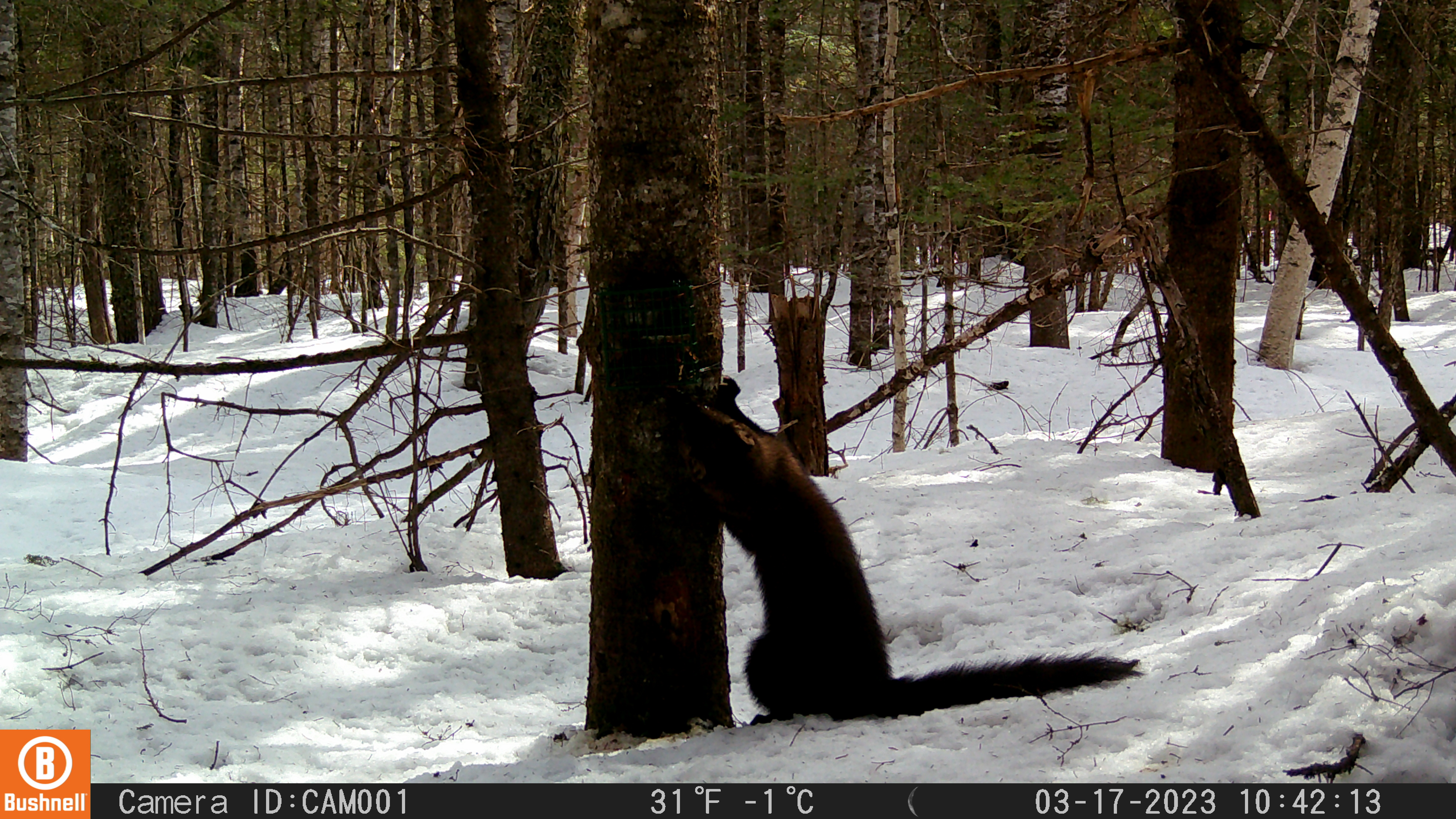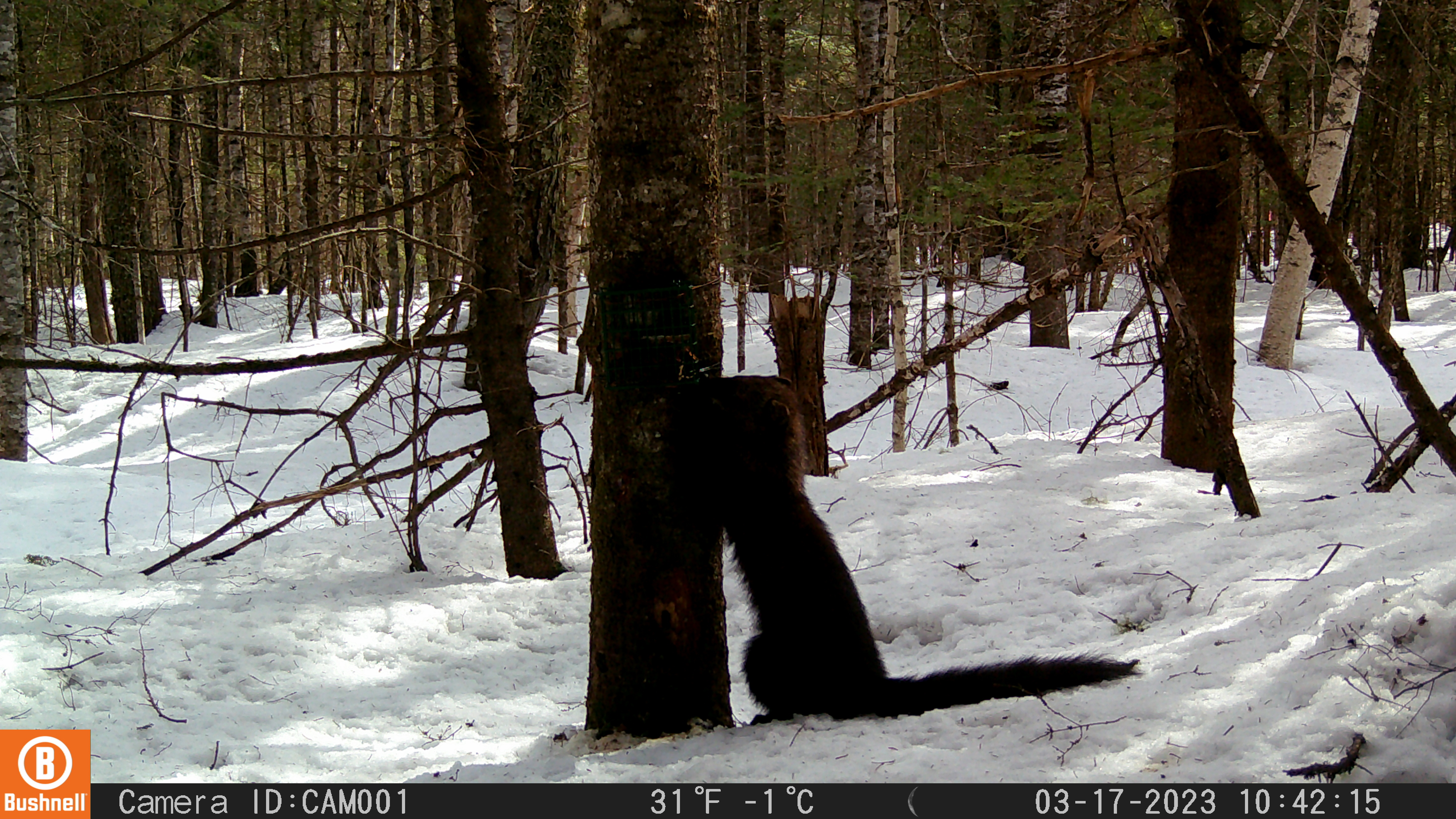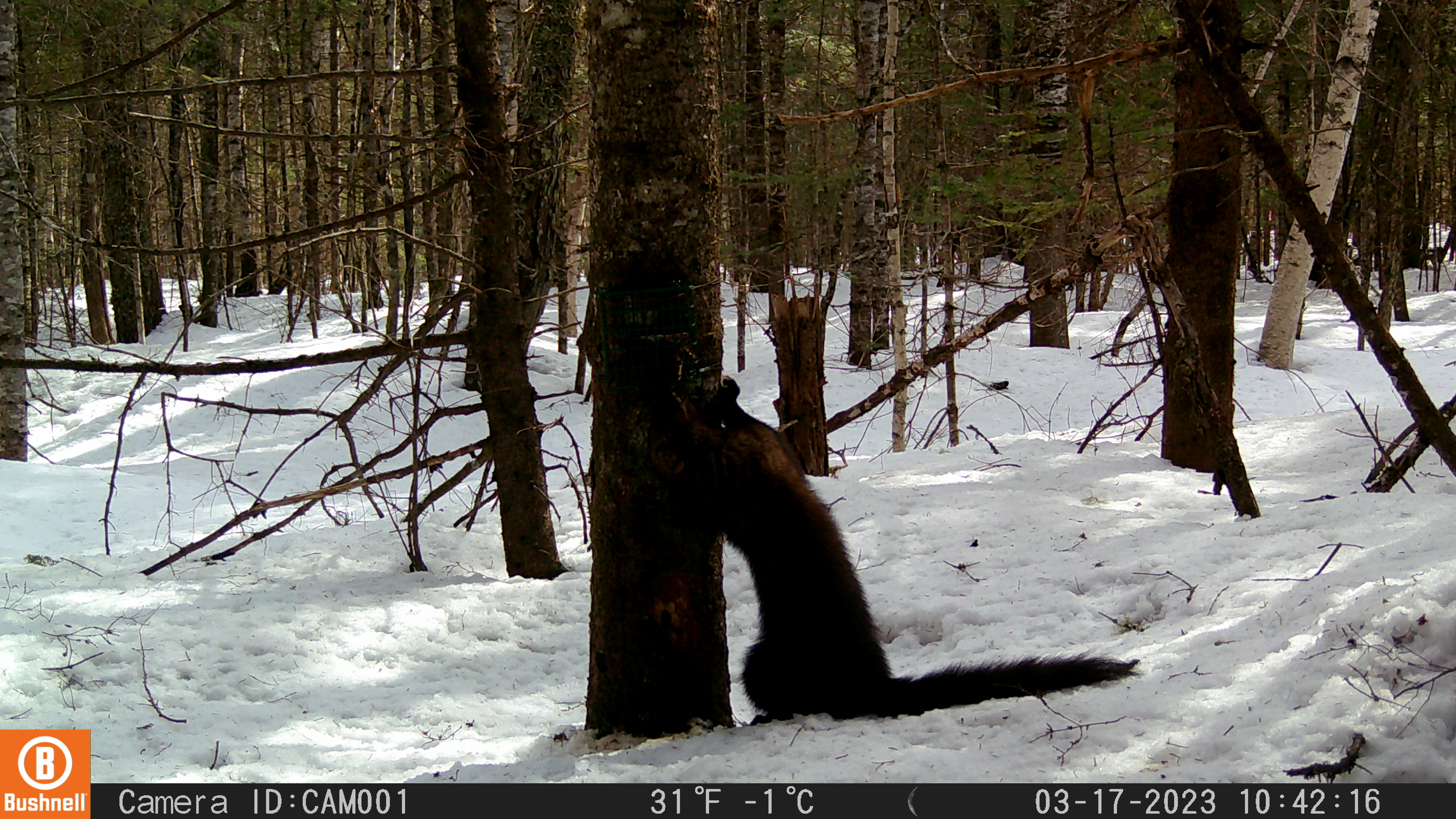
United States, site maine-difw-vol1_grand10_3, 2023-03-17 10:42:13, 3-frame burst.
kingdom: Animalia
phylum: Chordata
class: Mammalia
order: Carnivora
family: Mustelidae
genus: Pekania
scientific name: Pekania pennanti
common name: fisher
Fisher (Pekania pennanti).